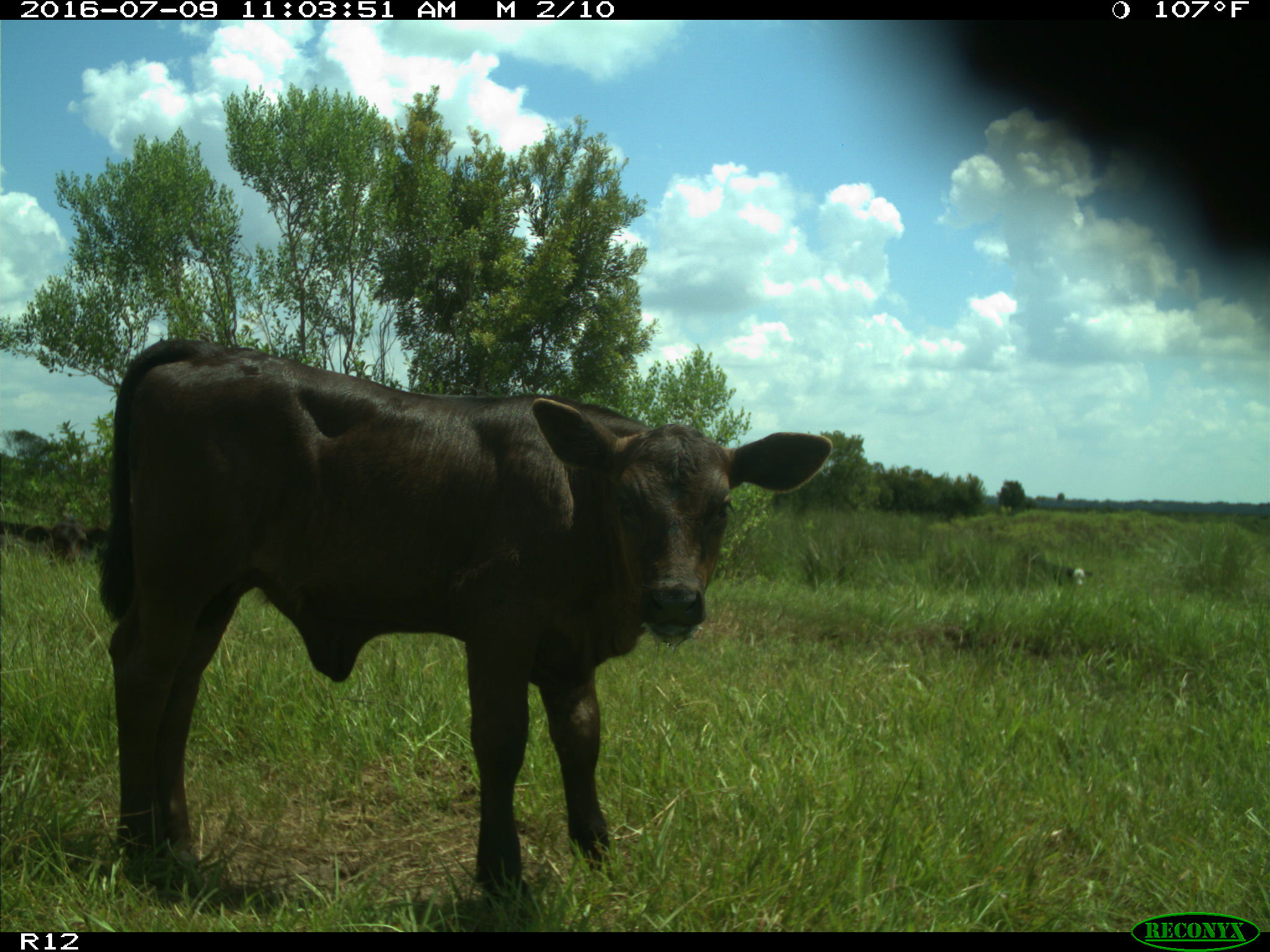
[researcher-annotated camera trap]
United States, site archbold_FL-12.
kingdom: Animalia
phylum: Chordata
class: Mammalia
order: Artiodactyla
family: Bovidae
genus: Bos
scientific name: Bos taurus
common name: domestic cow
Bos taurus (domestic cow).